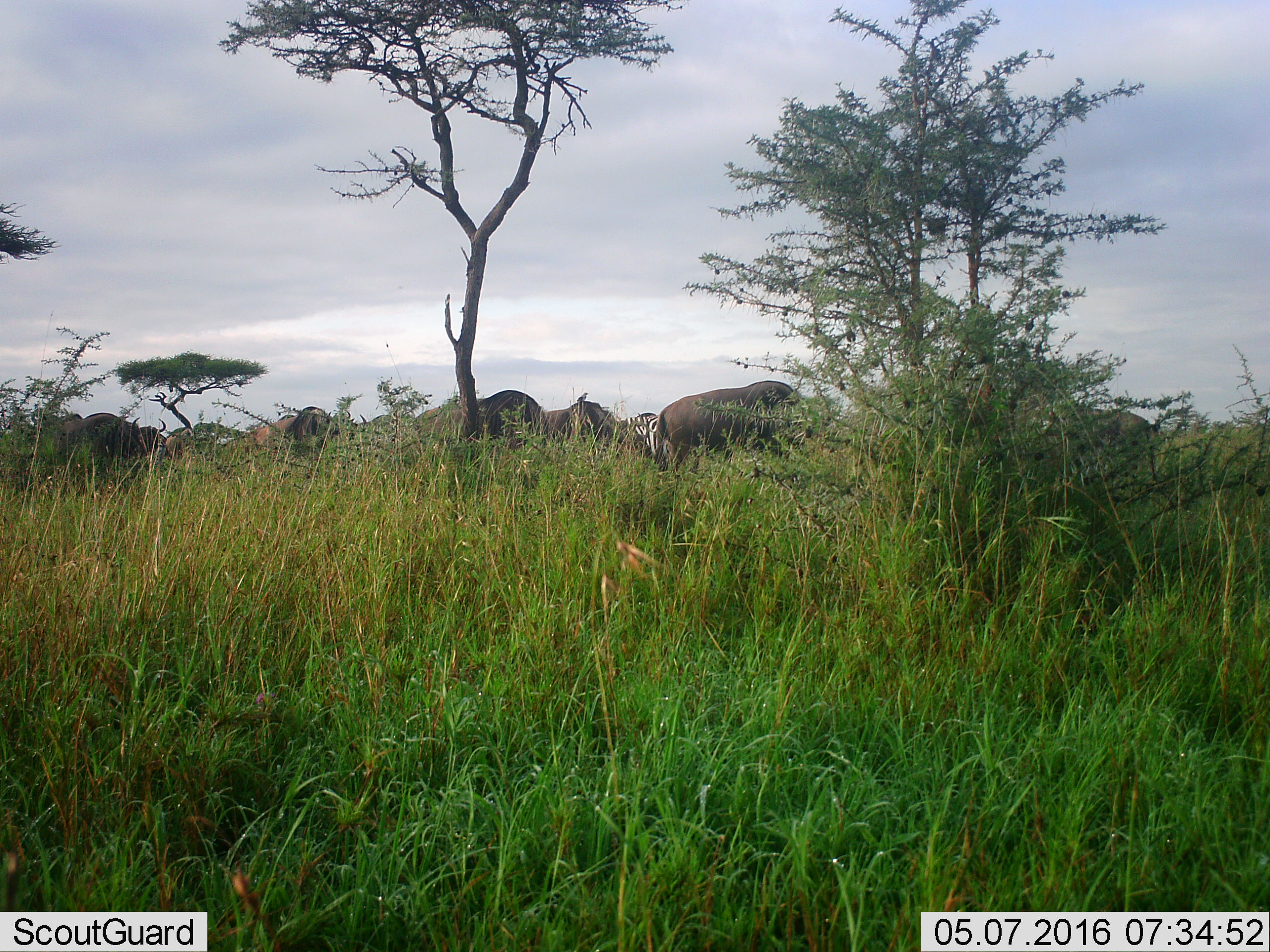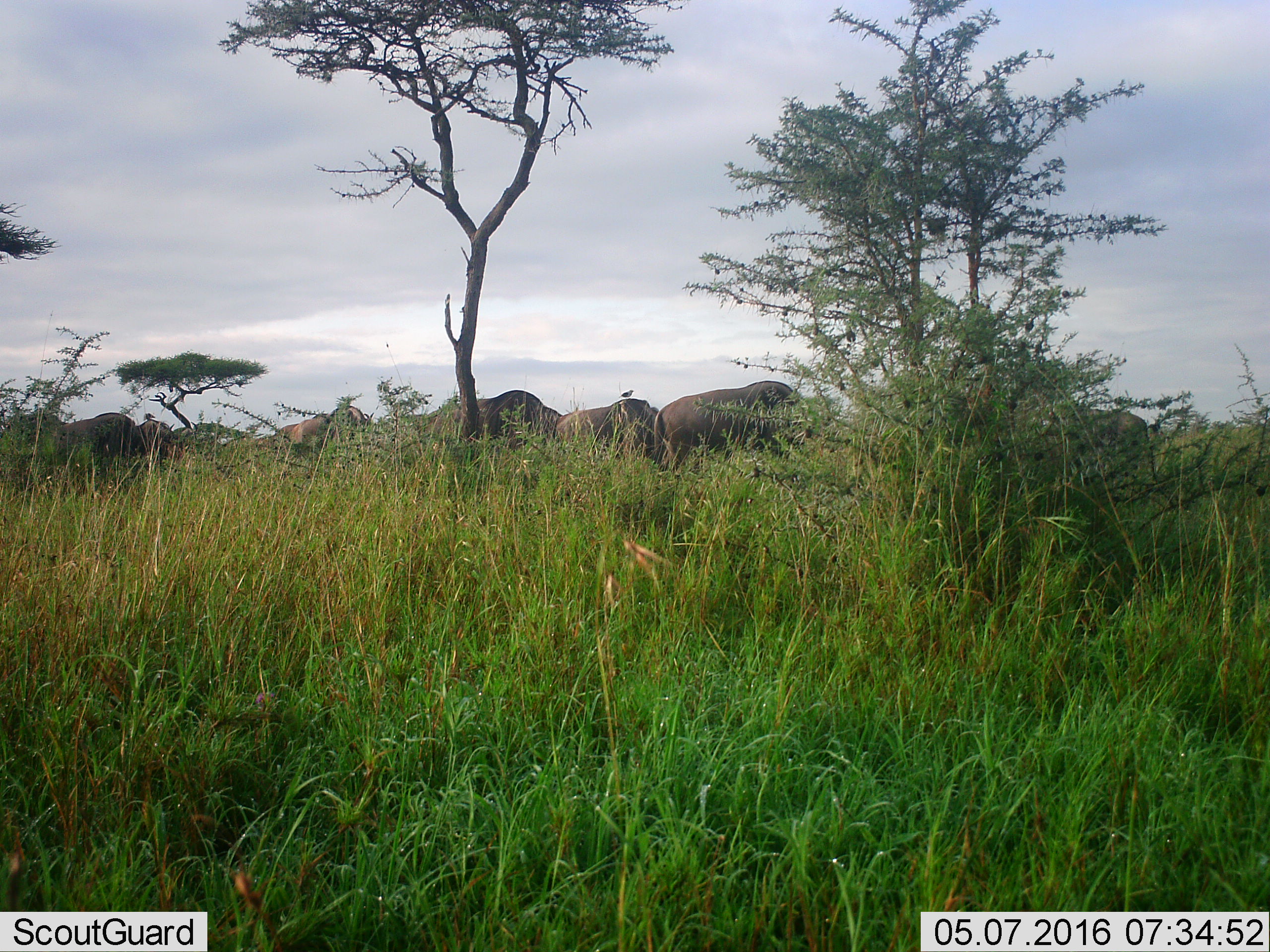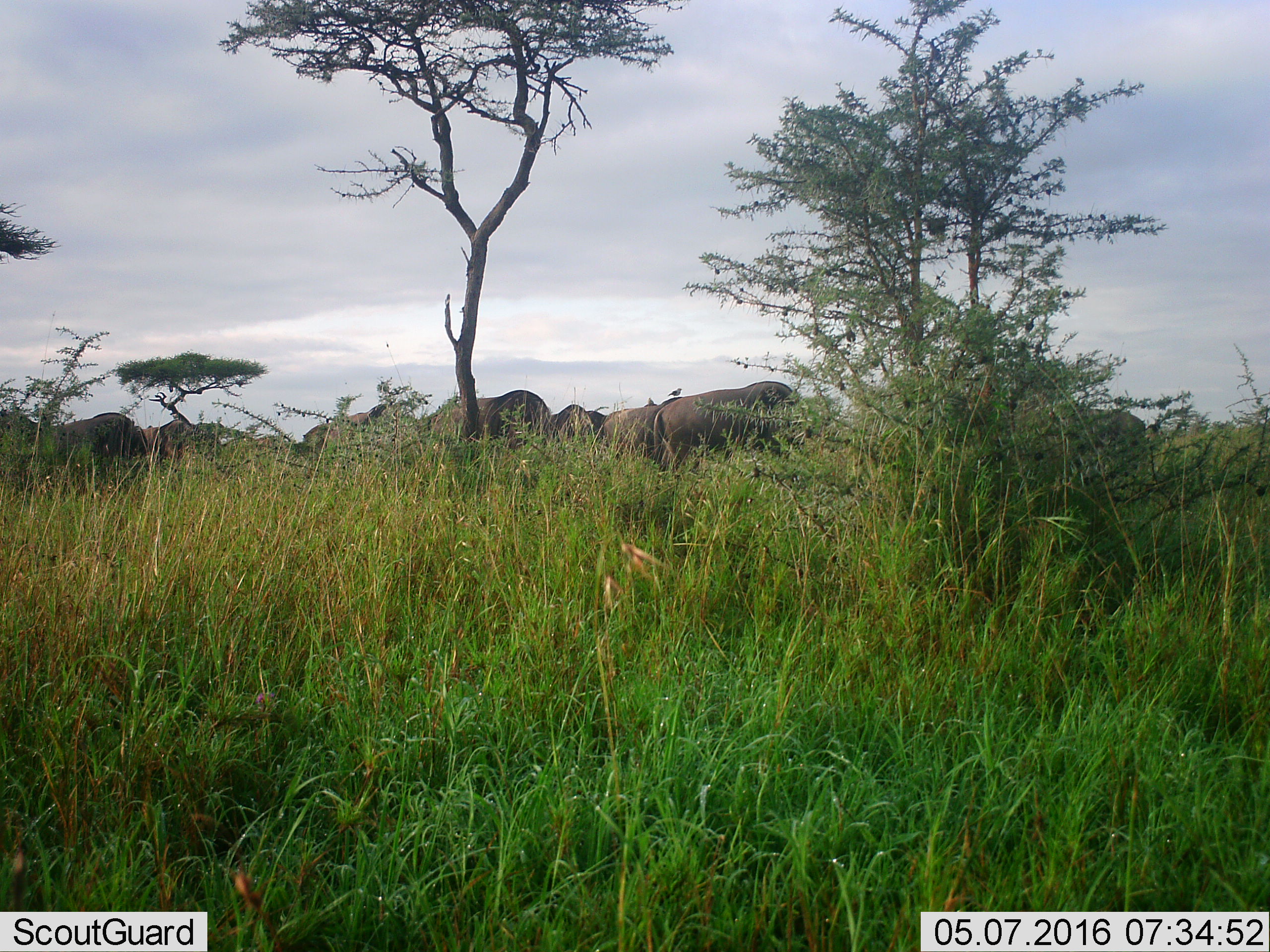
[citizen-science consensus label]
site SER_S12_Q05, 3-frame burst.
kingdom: Animalia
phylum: Chordata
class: Mammalia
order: Artiodactyla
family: Bovidae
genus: Connochaetes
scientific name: Connochaetes taurinus taurinus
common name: blue wildebeest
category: wildebeestblue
Wildebeestblue (blue wildebeest) (Connochaetes taurinus taurinus), count 11-50. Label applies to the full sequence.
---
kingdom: Animalia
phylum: Chordata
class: Mammalia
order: Perissodactyla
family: Equidae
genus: Equus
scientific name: Equus quagga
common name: plains zebra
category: zebraplains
Zebraplains (plains zebra) (Equus quagga), count 1. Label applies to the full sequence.